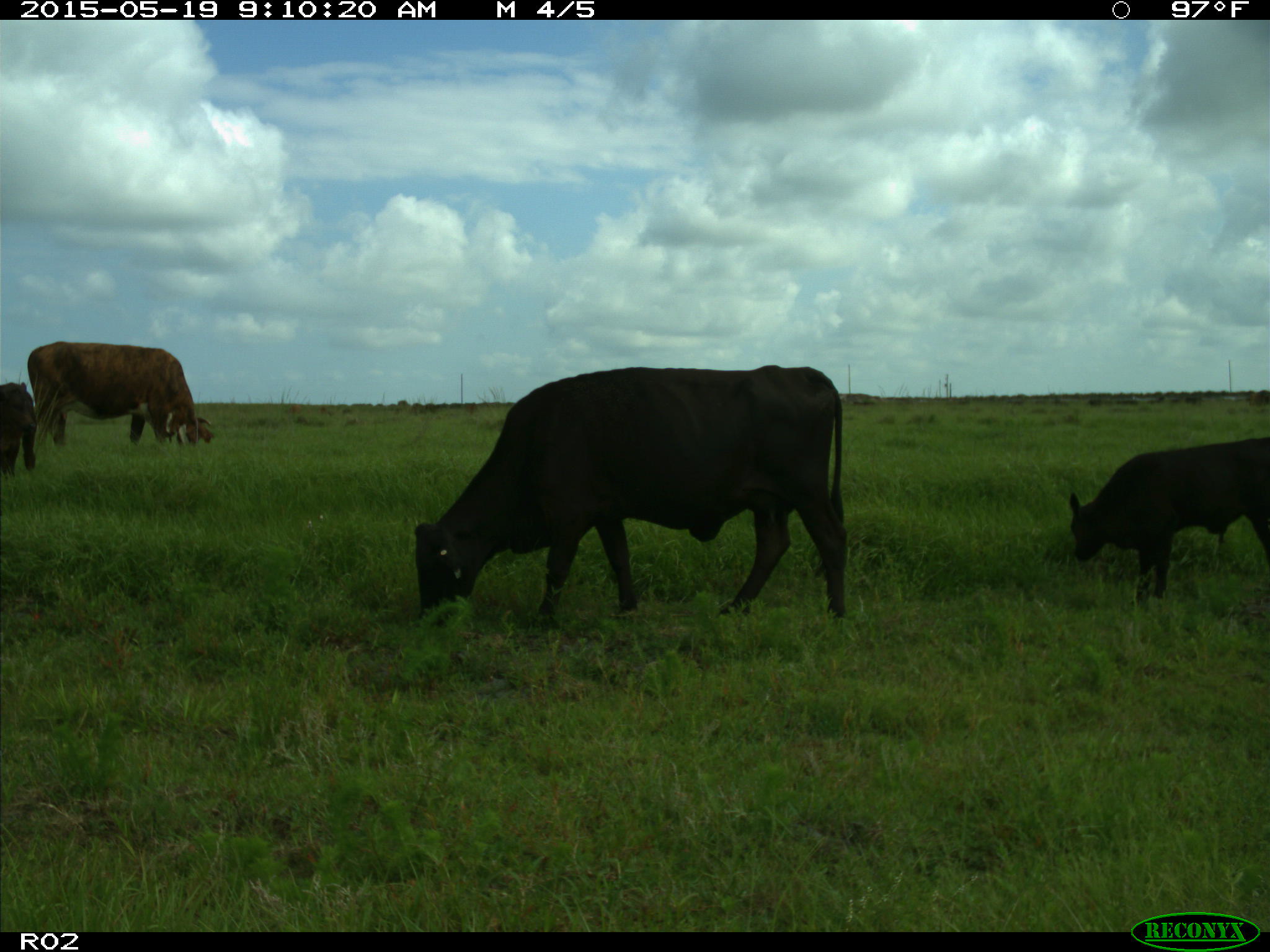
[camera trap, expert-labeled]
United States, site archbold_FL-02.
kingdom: Animalia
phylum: Chordata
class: Mammalia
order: Artiodactyla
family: Bovidae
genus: Bos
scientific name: Bos taurus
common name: domestic cow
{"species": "Bos taurus (domestic cow)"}